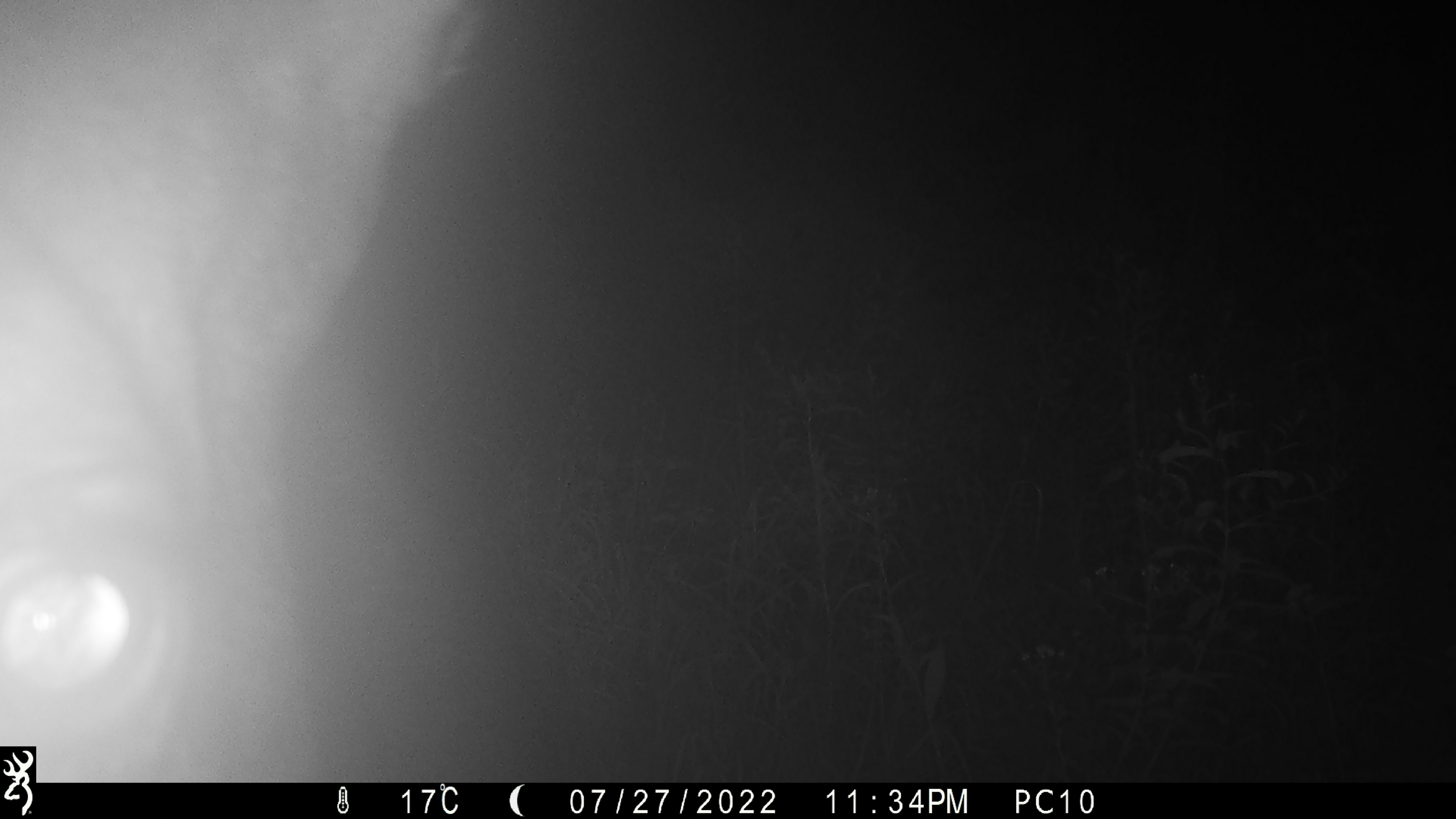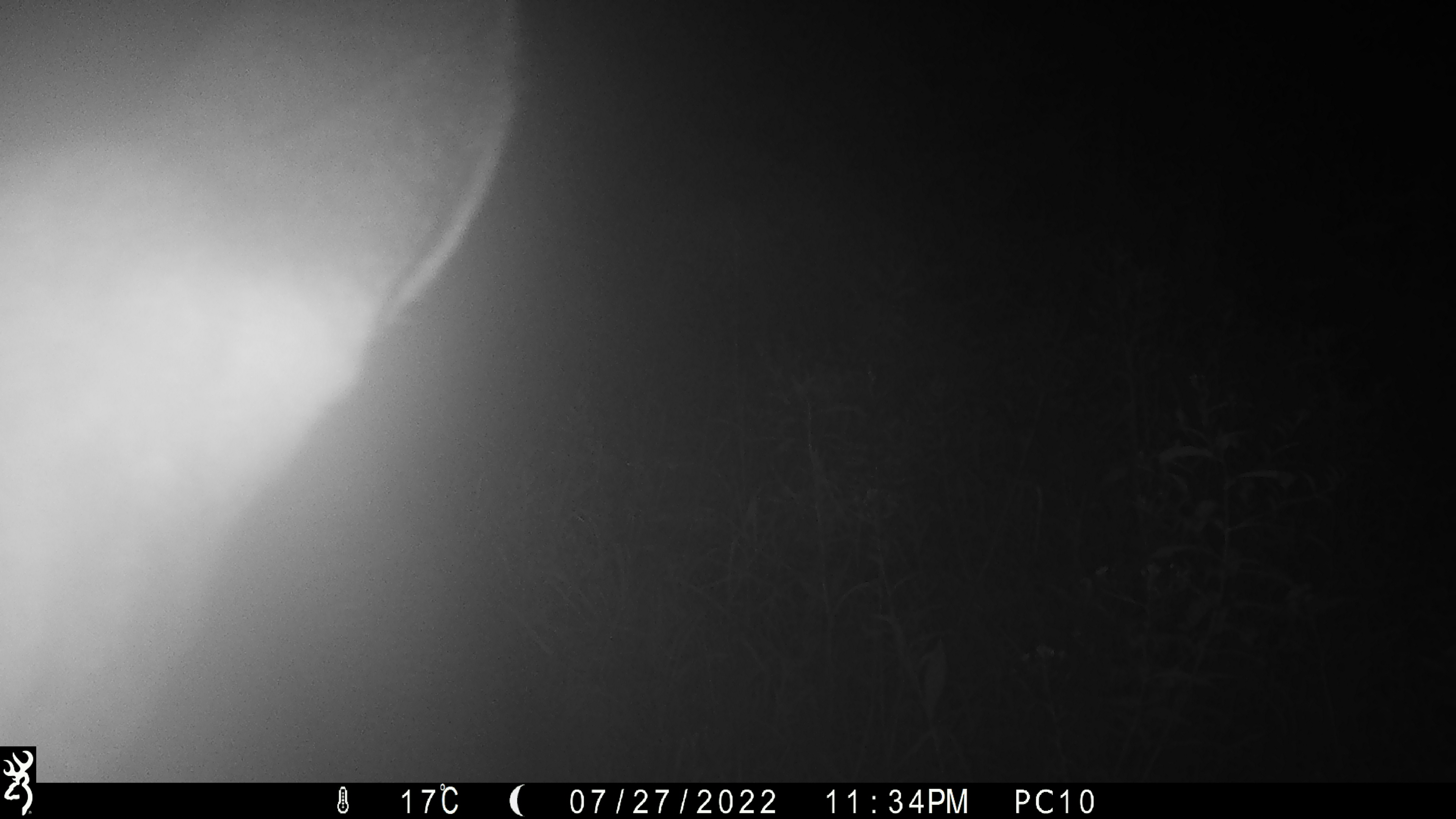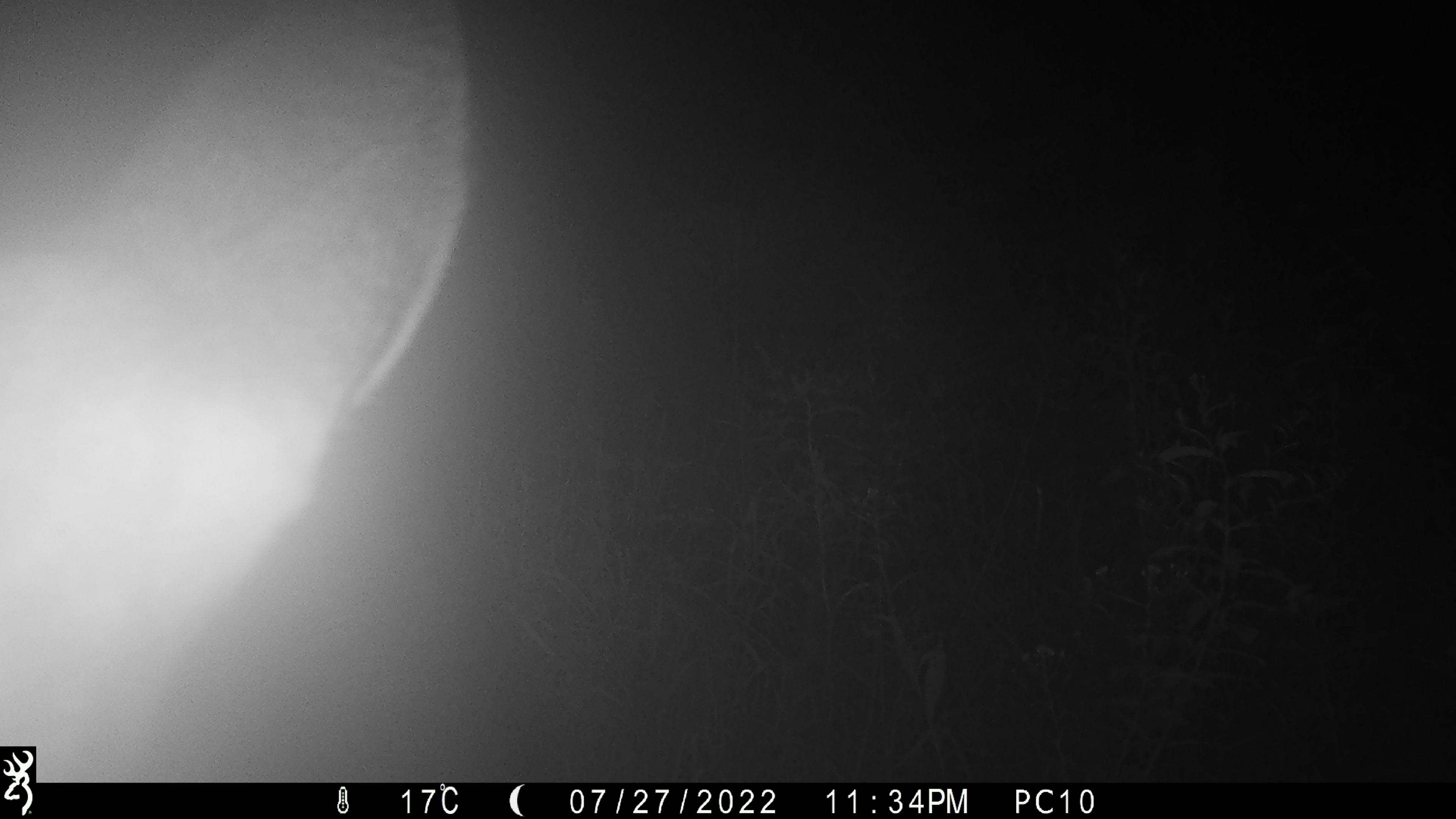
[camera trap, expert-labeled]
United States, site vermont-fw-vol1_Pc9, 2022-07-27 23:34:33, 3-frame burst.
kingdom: Animalia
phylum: Chordata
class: Mammalia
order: Artiodactyla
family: Cervidae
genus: Alces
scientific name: Alces alces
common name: moose